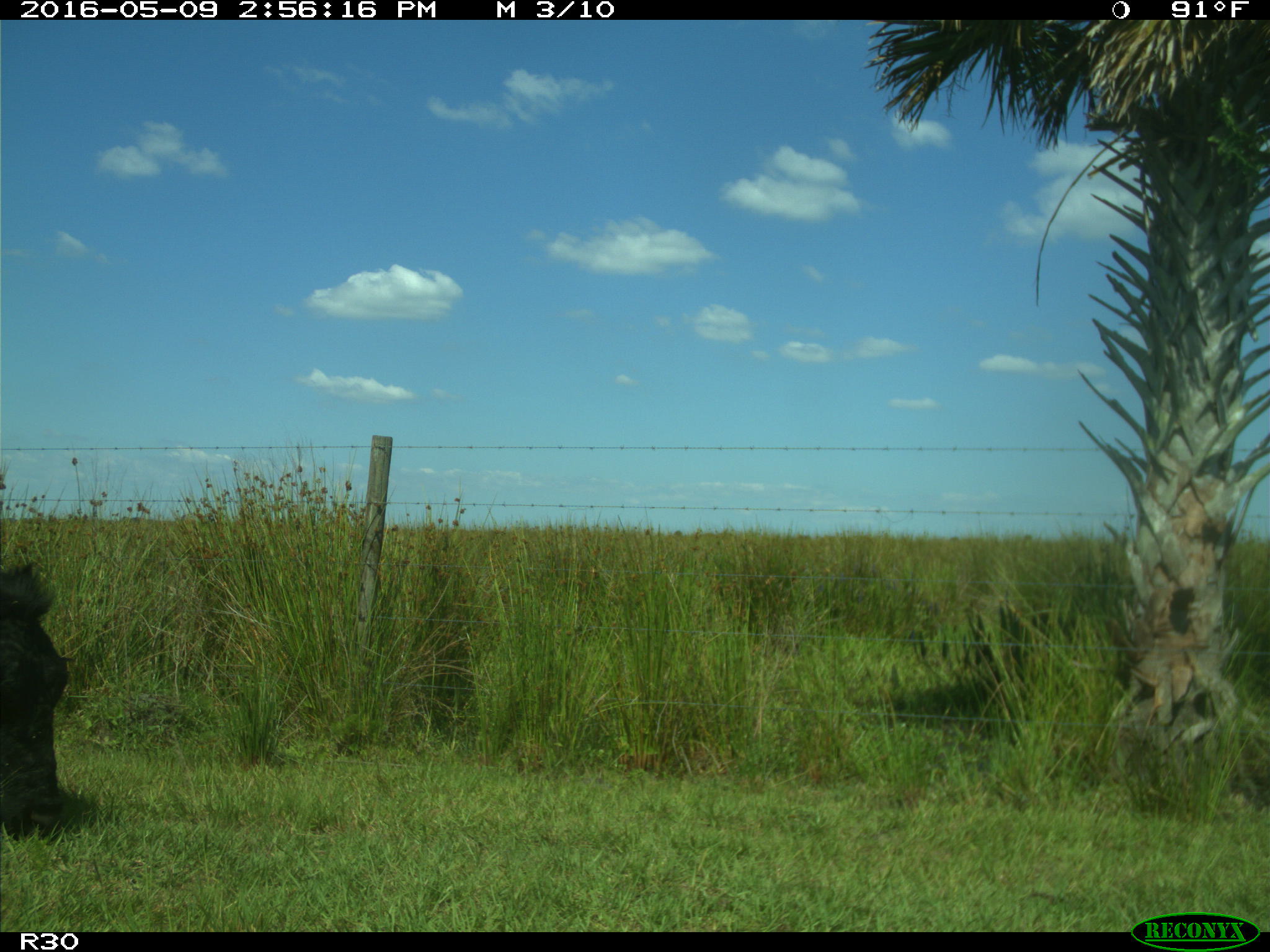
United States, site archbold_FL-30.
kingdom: Animalia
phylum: Chordata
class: Mammalia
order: Artiodactyla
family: Bovidae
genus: Bos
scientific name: Bos taurus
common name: domestic cow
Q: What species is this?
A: Bos taurus (domestic cow).